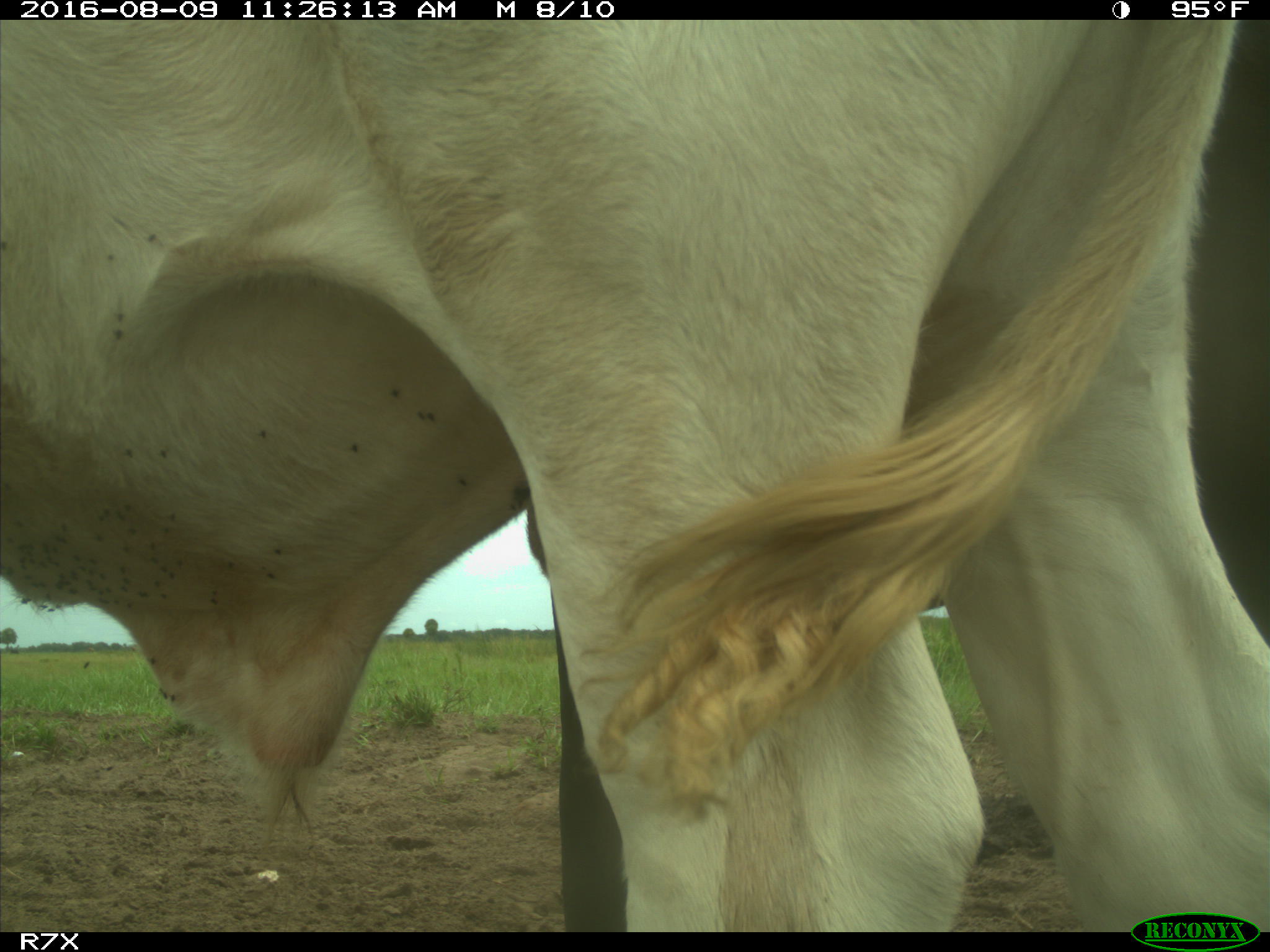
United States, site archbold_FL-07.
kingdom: Animalia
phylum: Chordata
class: Mammalia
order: Artiodactyla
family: Bovidae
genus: Bos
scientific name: Bos taurus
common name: domestic cow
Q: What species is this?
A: Bos taurus (domestic cow).